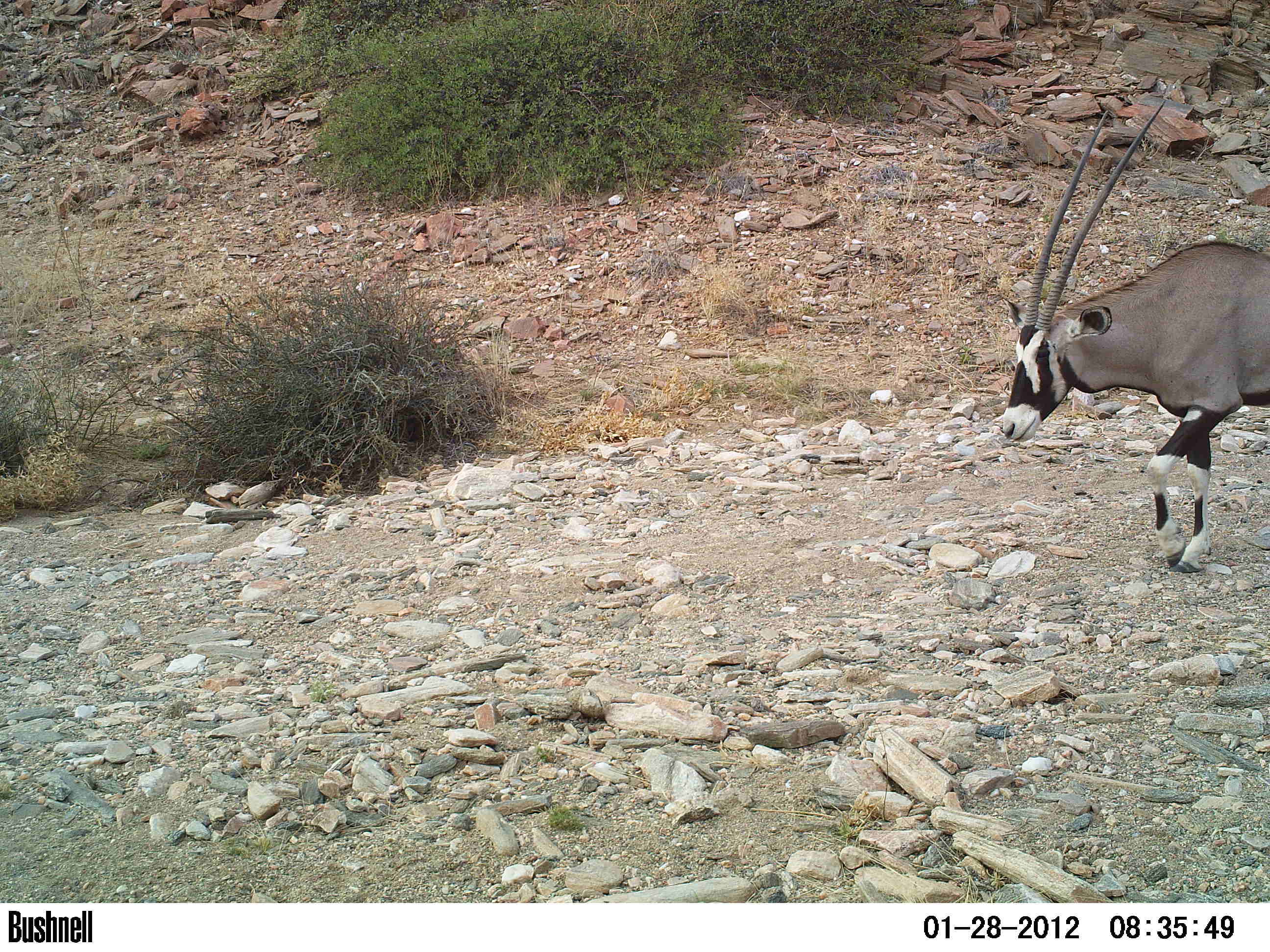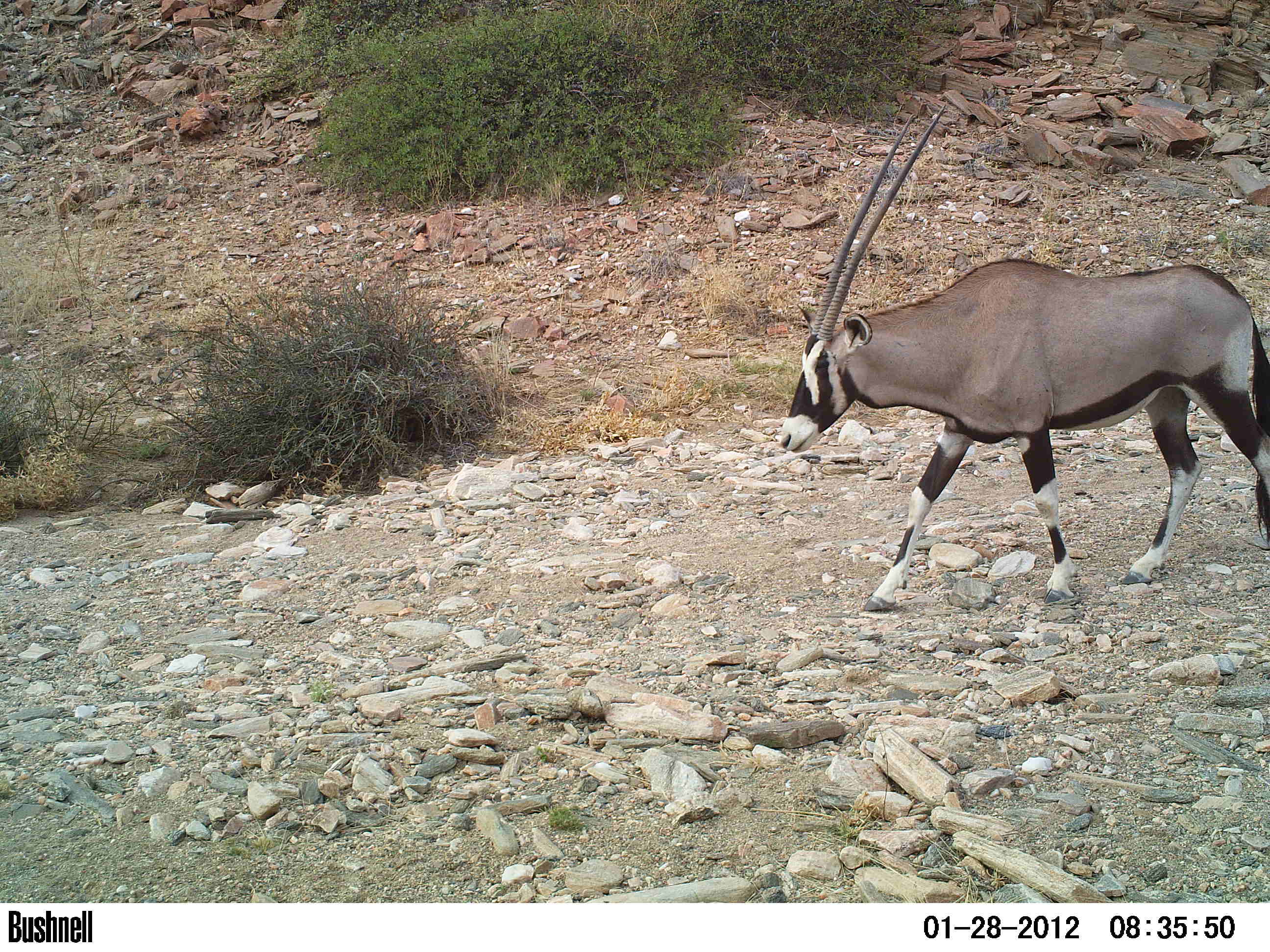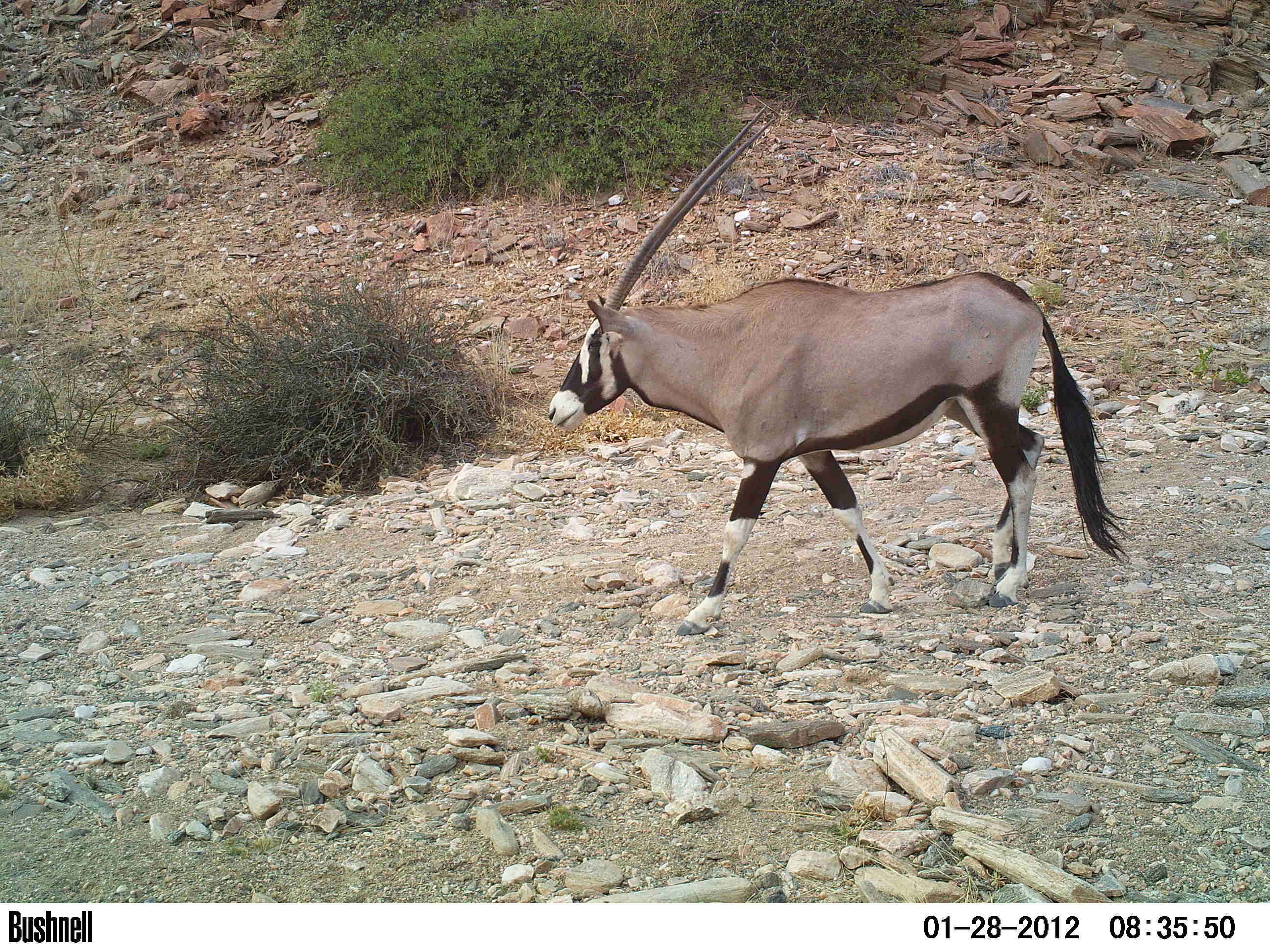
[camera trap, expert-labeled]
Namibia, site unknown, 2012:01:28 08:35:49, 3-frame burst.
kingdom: Animalia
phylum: Chordata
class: Mammalia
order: Artiodactyla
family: Bovidae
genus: Oryx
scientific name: Oryx gazella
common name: gemsbok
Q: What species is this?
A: Oryx gazella (gemsbok).